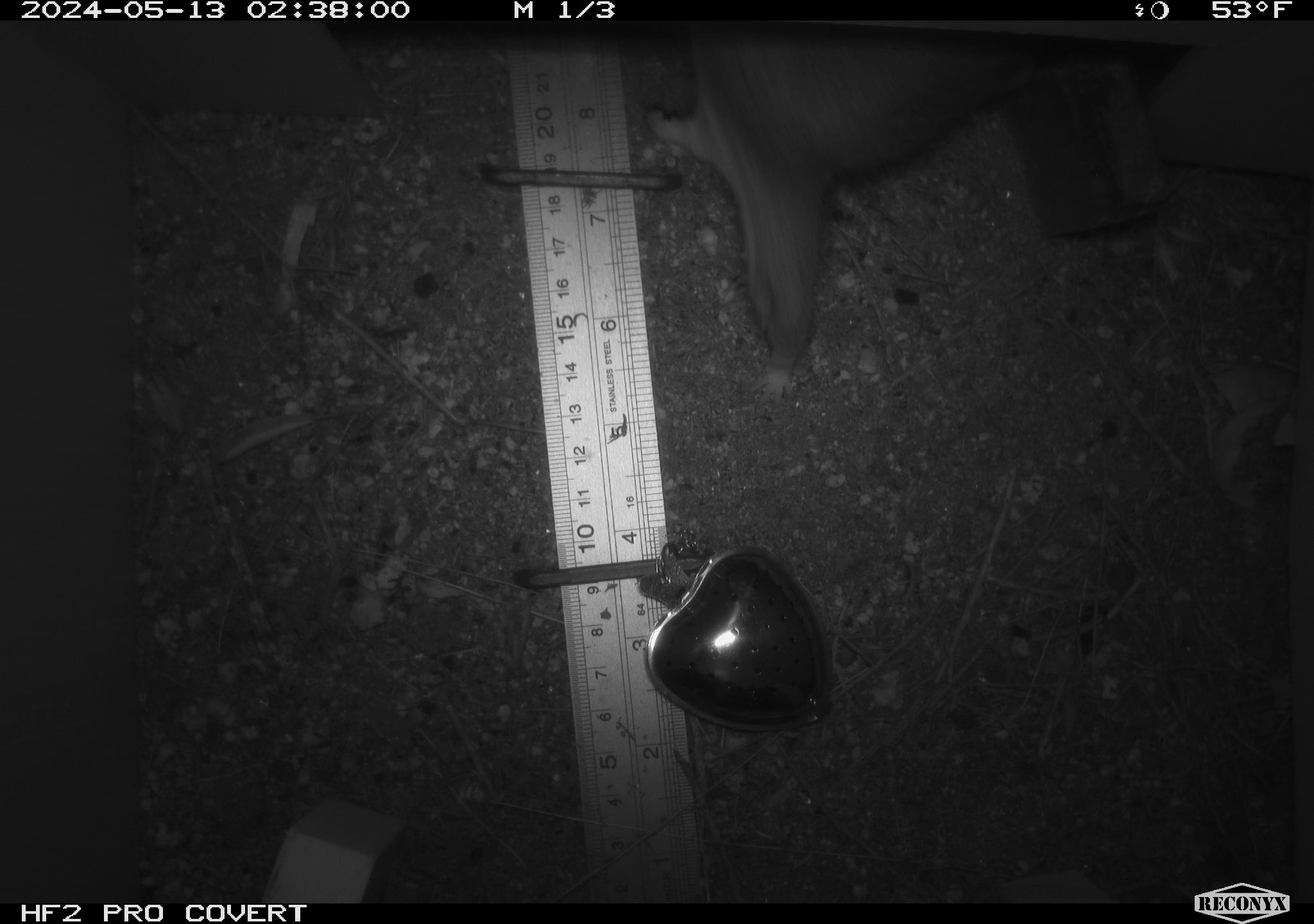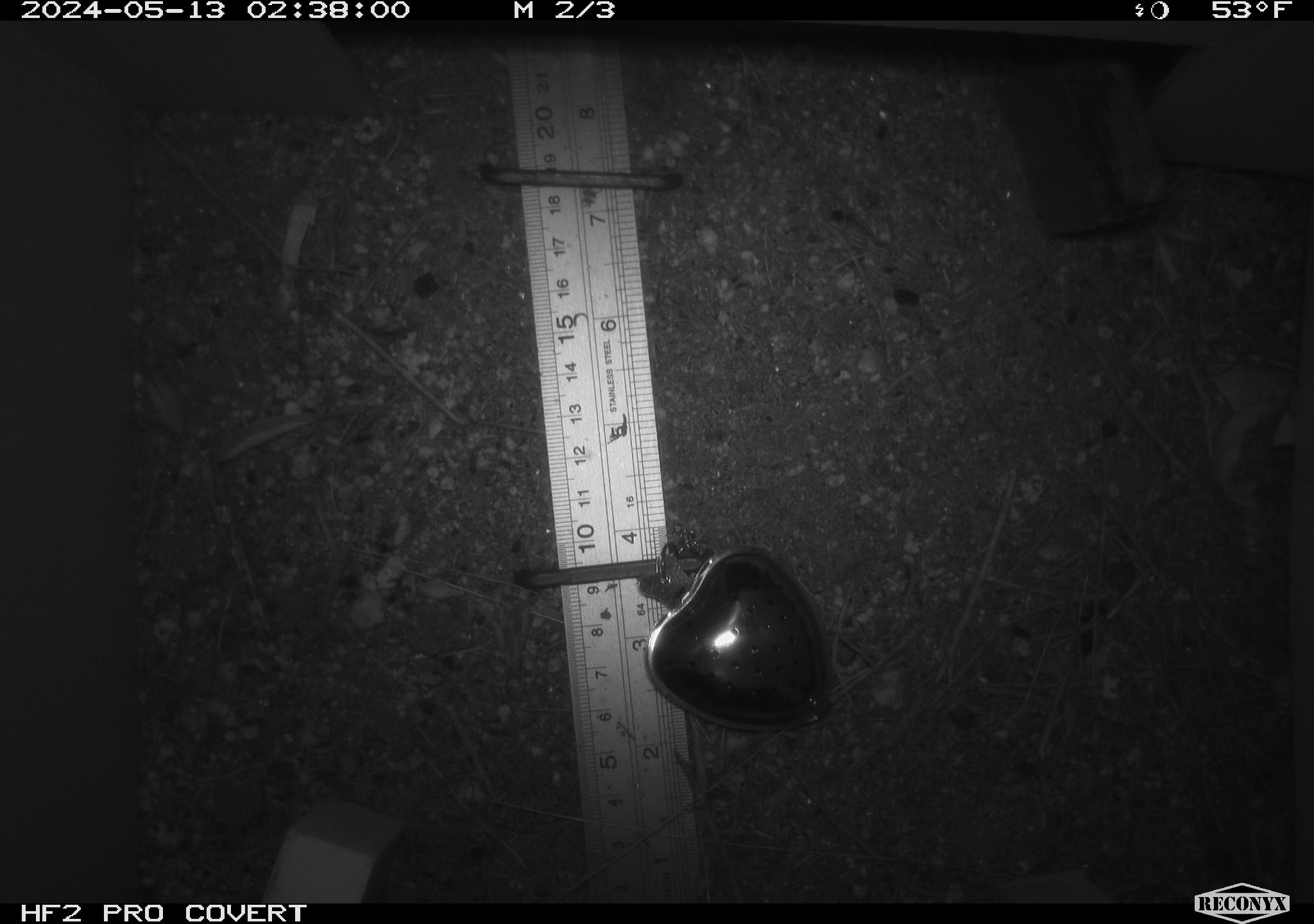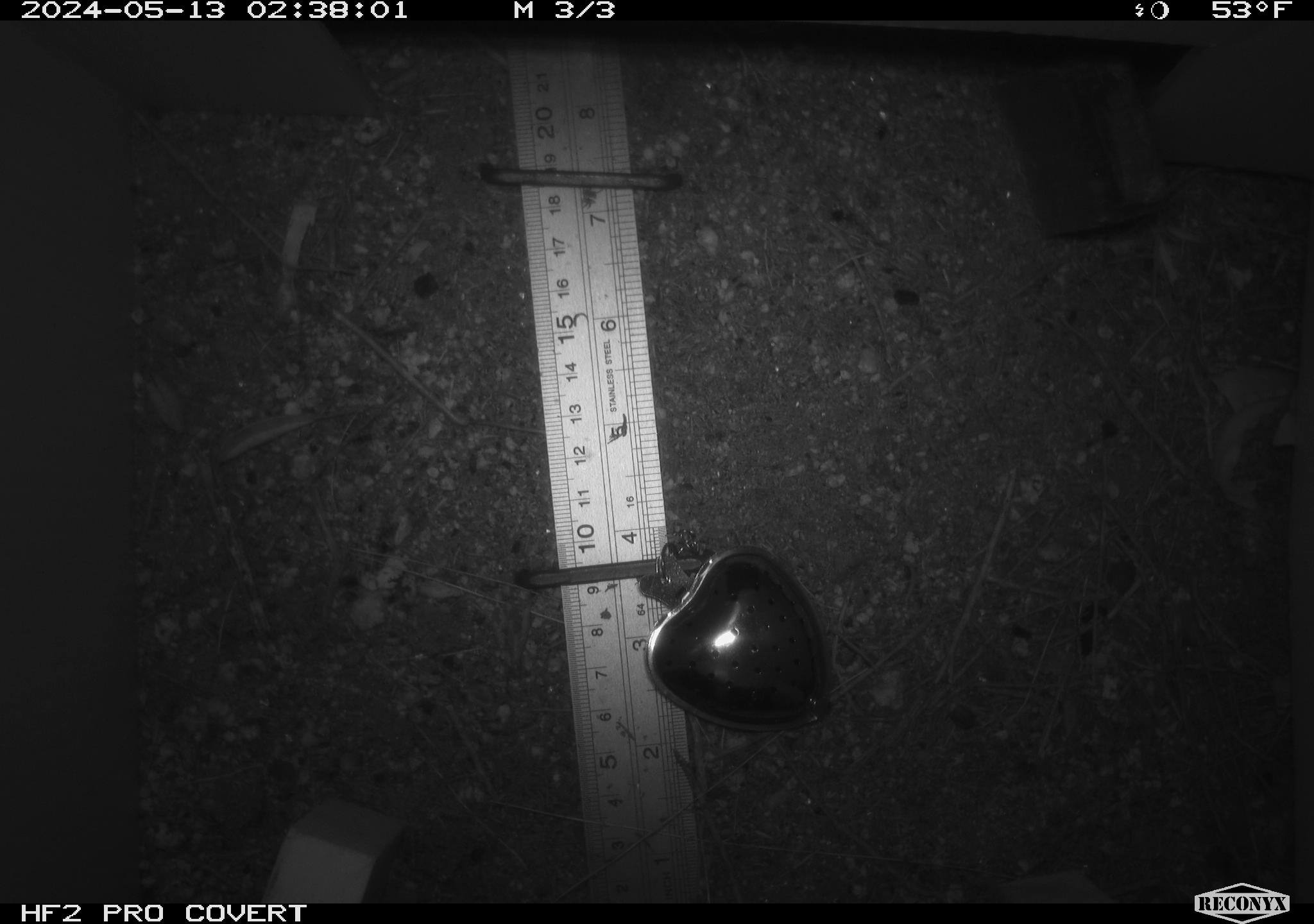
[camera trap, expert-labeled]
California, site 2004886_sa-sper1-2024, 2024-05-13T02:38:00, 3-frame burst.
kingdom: Animalia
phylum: Chordata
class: Mammalia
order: Rodentia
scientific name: Rodentia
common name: woodrat or rat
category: woodrat or rat species